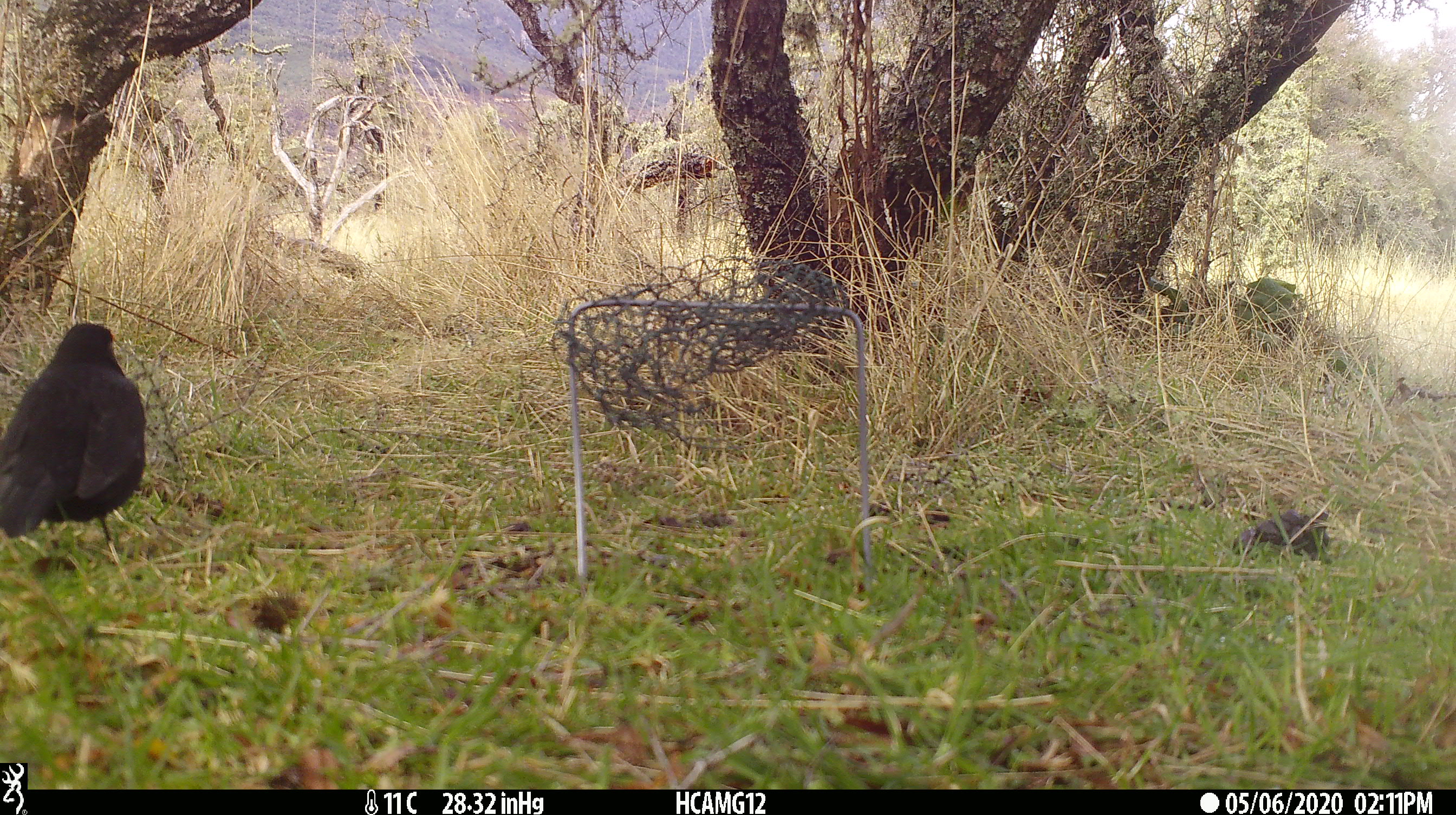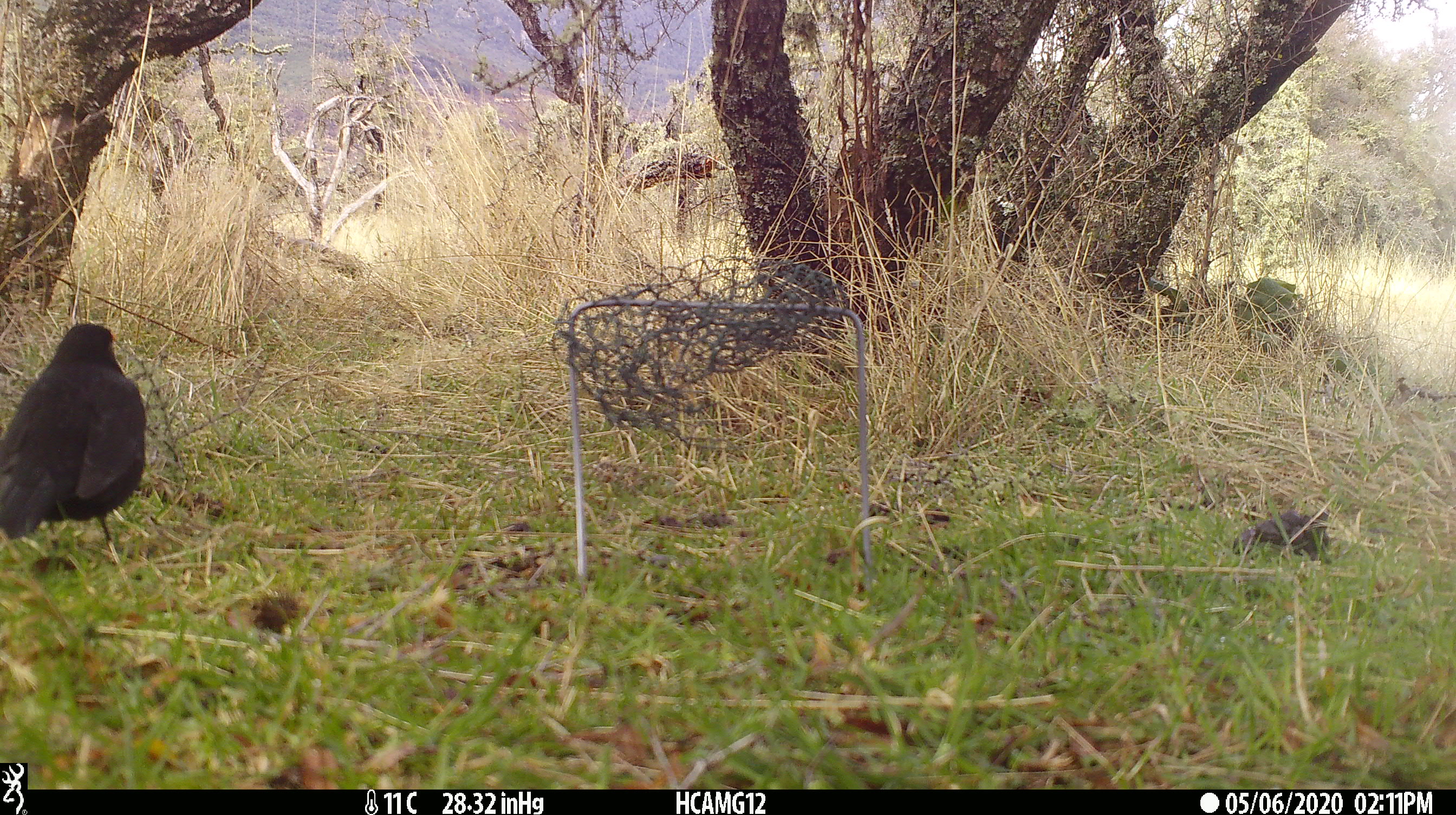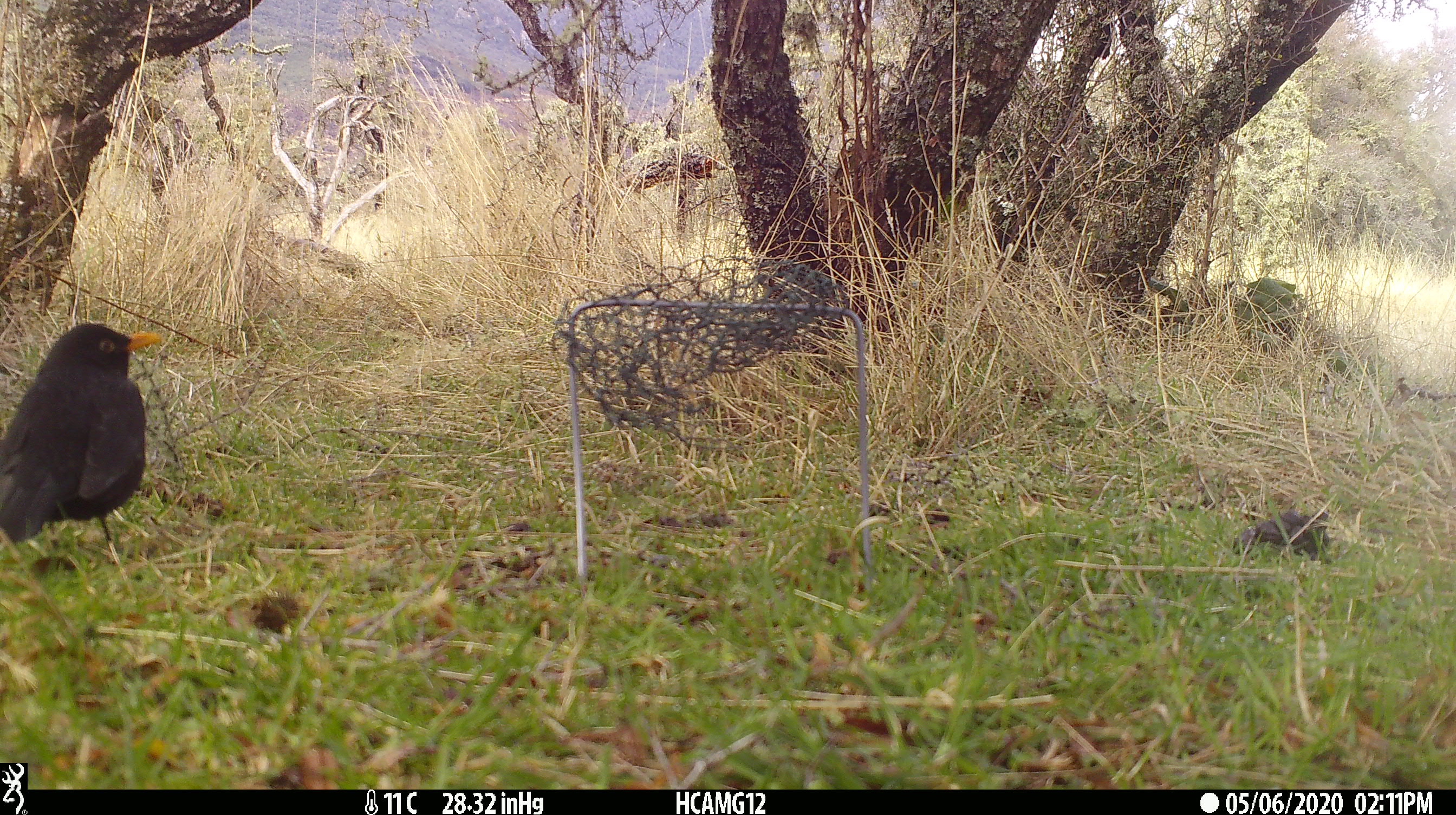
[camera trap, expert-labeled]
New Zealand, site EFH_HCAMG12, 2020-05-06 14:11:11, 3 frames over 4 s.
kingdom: Animalia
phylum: Chordata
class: Aves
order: Passeriformes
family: Turdidae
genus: Turdus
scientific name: Turdus merula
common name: eurasian blackbird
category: blackbird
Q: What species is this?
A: Blackbird (eurasian blackbird) (Turdus merula).